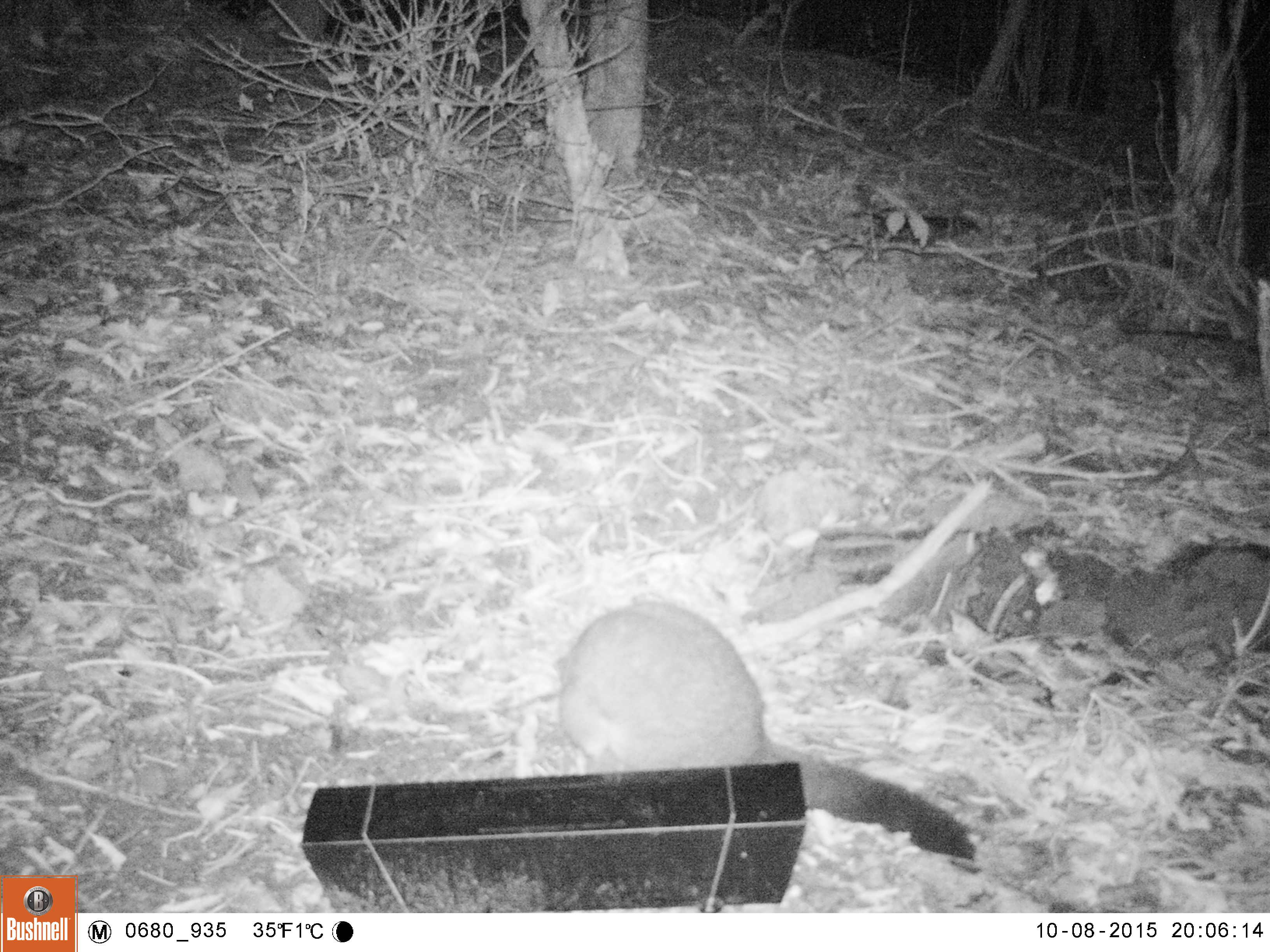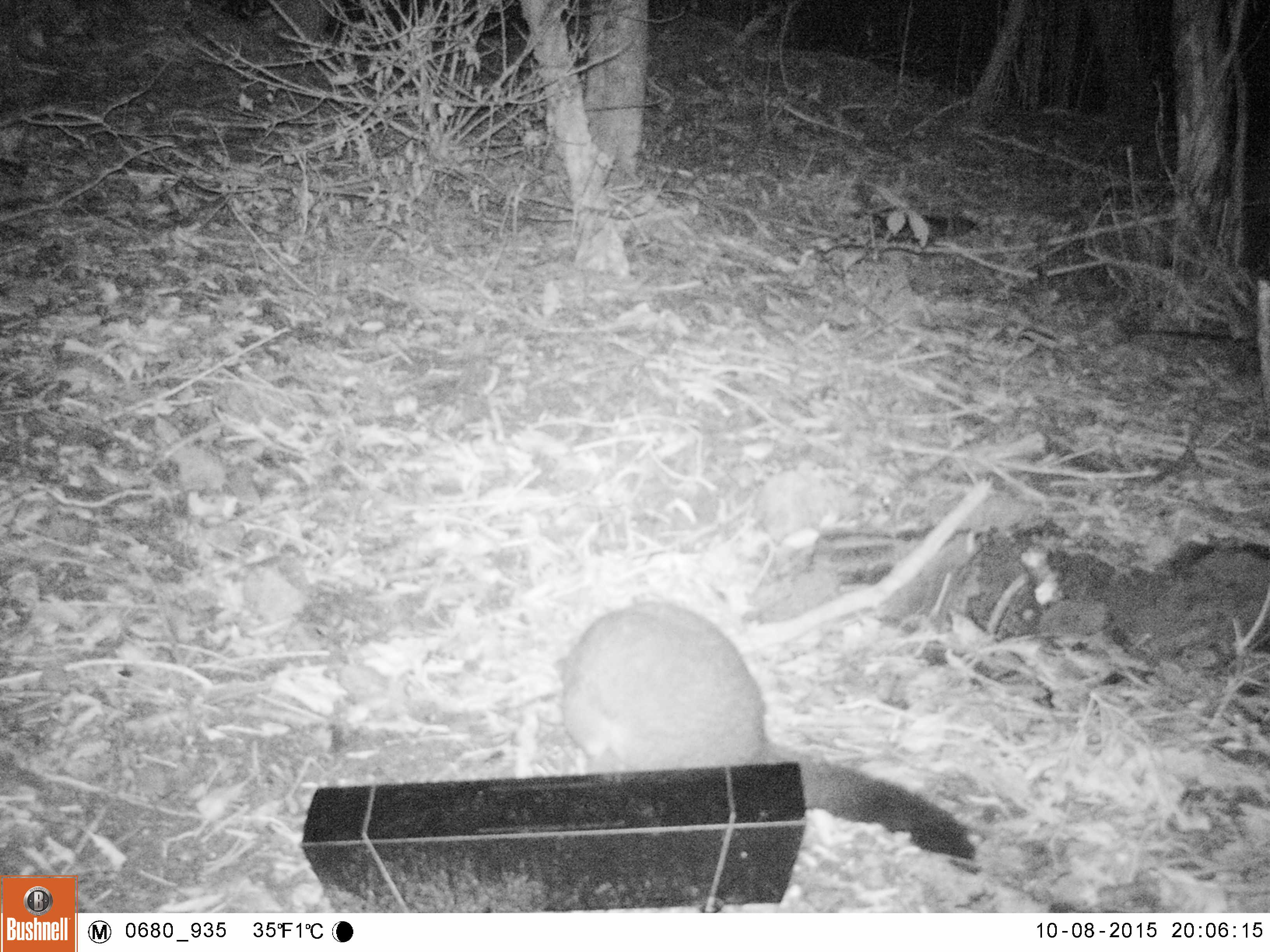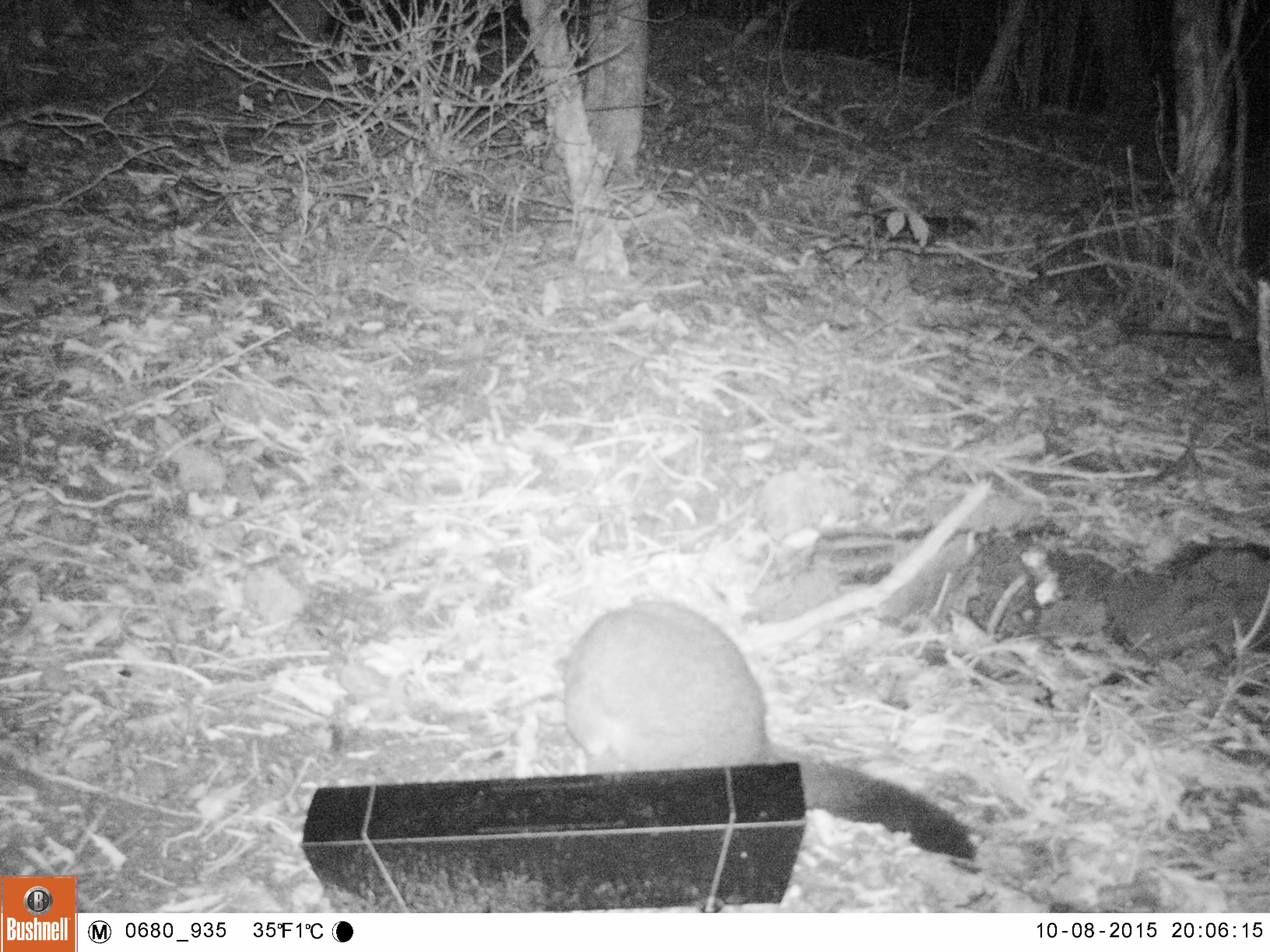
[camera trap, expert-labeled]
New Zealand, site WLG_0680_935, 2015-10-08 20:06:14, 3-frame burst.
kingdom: Animalia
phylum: Chordata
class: Mammalia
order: Diprotodontia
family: Phalangeridae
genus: Trichosurus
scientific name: Trichosurus vulpecula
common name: common brushtail possum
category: possum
Possum (common brushtail possum) (Trichosurus vulpecula).